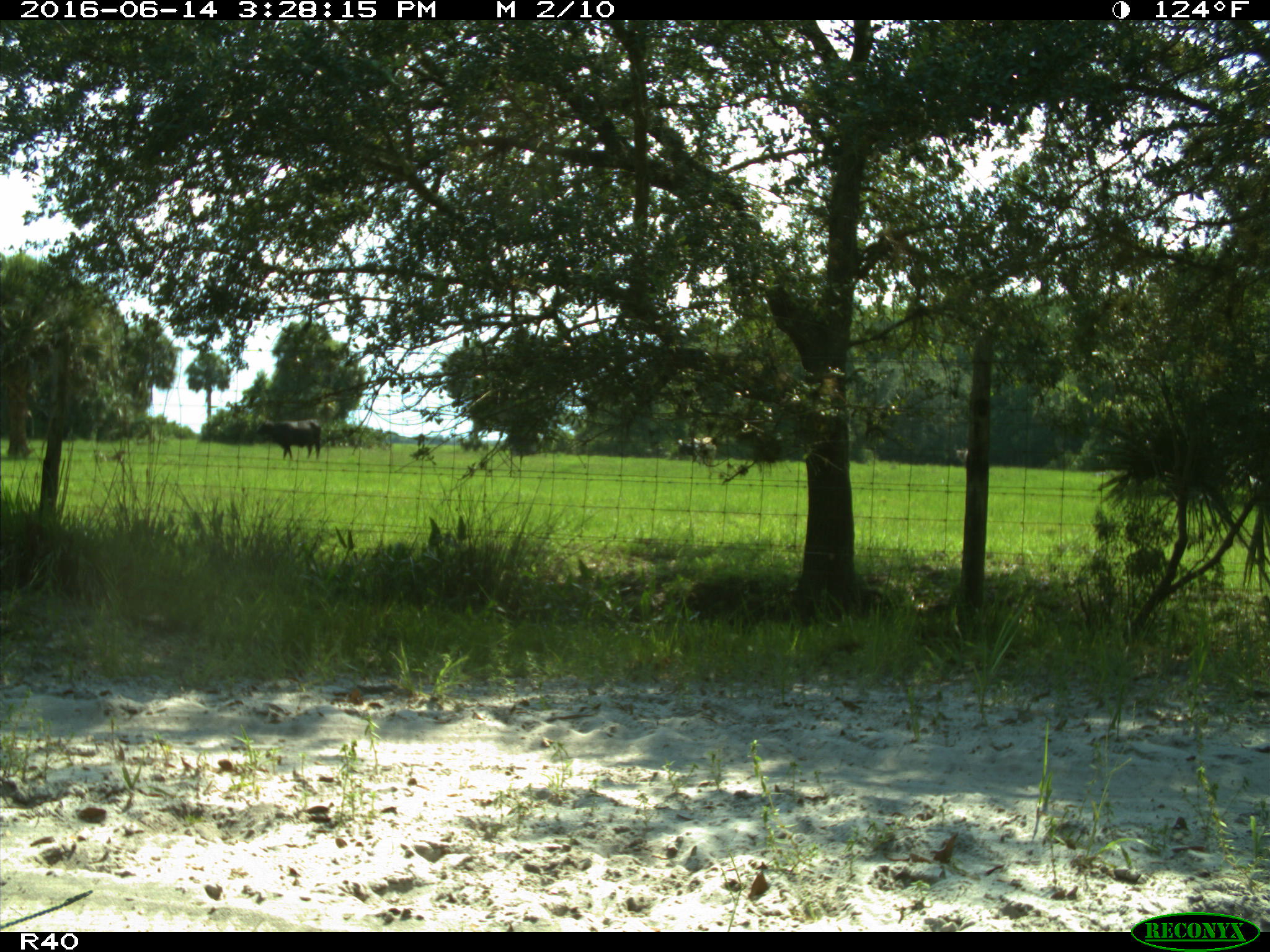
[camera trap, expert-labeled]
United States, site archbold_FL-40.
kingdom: Animalia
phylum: Chordata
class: Mammalia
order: Artiodactyla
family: Bovidae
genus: Bos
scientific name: Bos taurus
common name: domestic cow